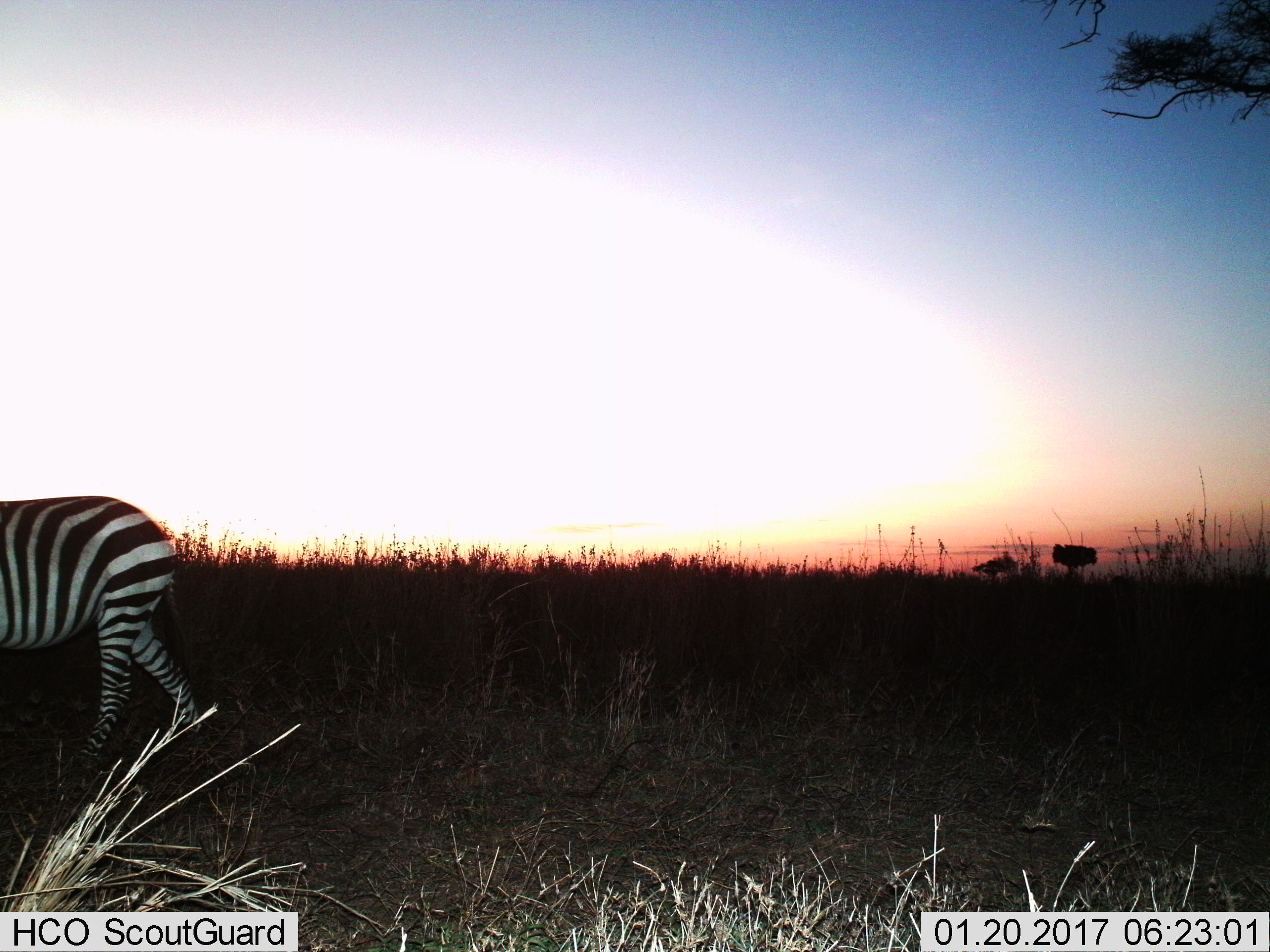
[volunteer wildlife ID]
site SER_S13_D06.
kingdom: Animalia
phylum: Chordata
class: Mammalia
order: Perissodactyla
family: Equidae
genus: Equus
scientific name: Equus quagga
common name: plains zebra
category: zebraplains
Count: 1.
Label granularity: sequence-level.